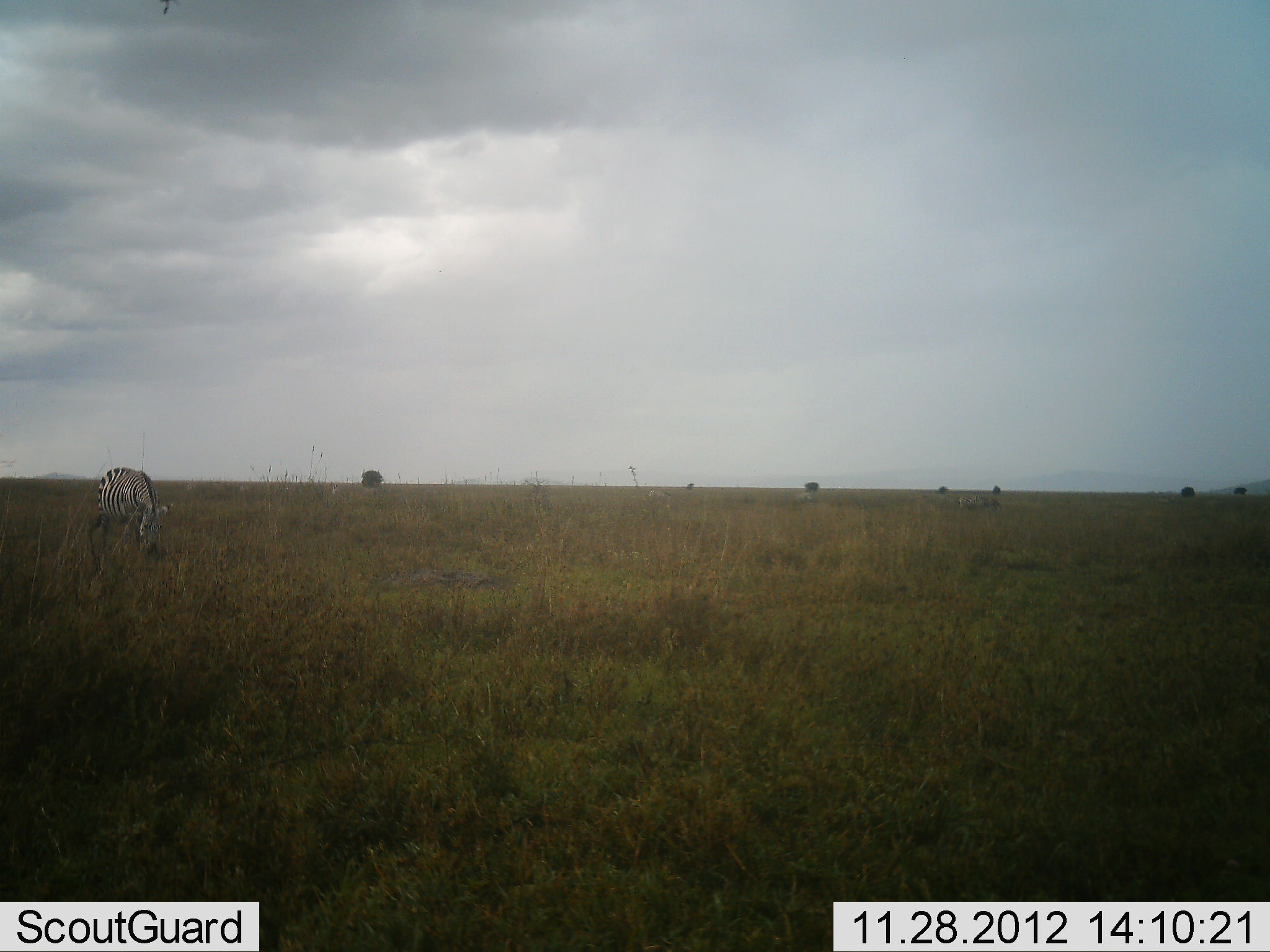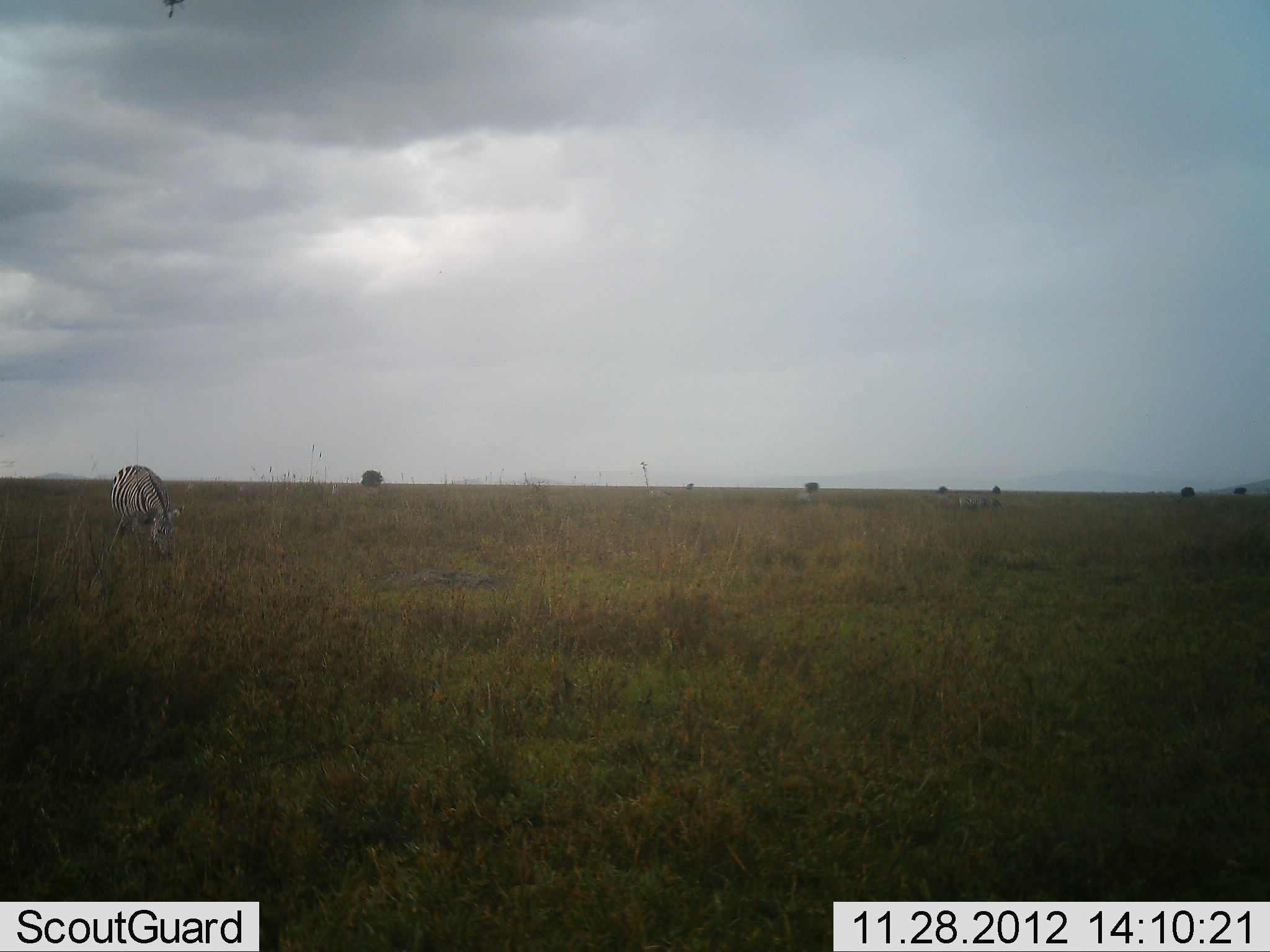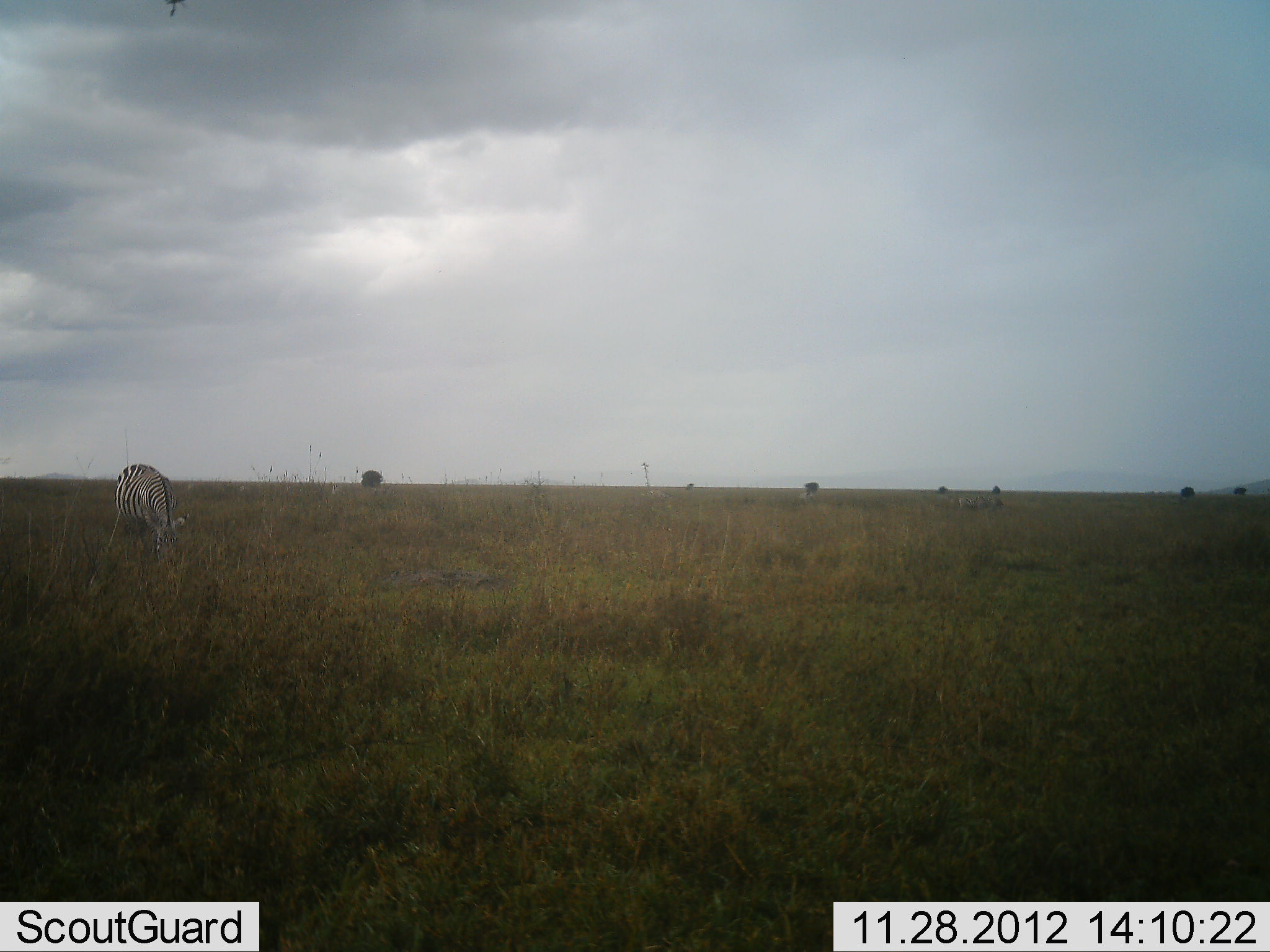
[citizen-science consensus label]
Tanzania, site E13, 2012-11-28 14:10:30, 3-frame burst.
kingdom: Animalia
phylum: Chordata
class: Mammalia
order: Perissodactyla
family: Equidae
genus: Equus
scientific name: Equus quagga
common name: plains zebra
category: zebra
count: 1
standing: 10%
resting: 0%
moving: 0%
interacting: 0%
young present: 0%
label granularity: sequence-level